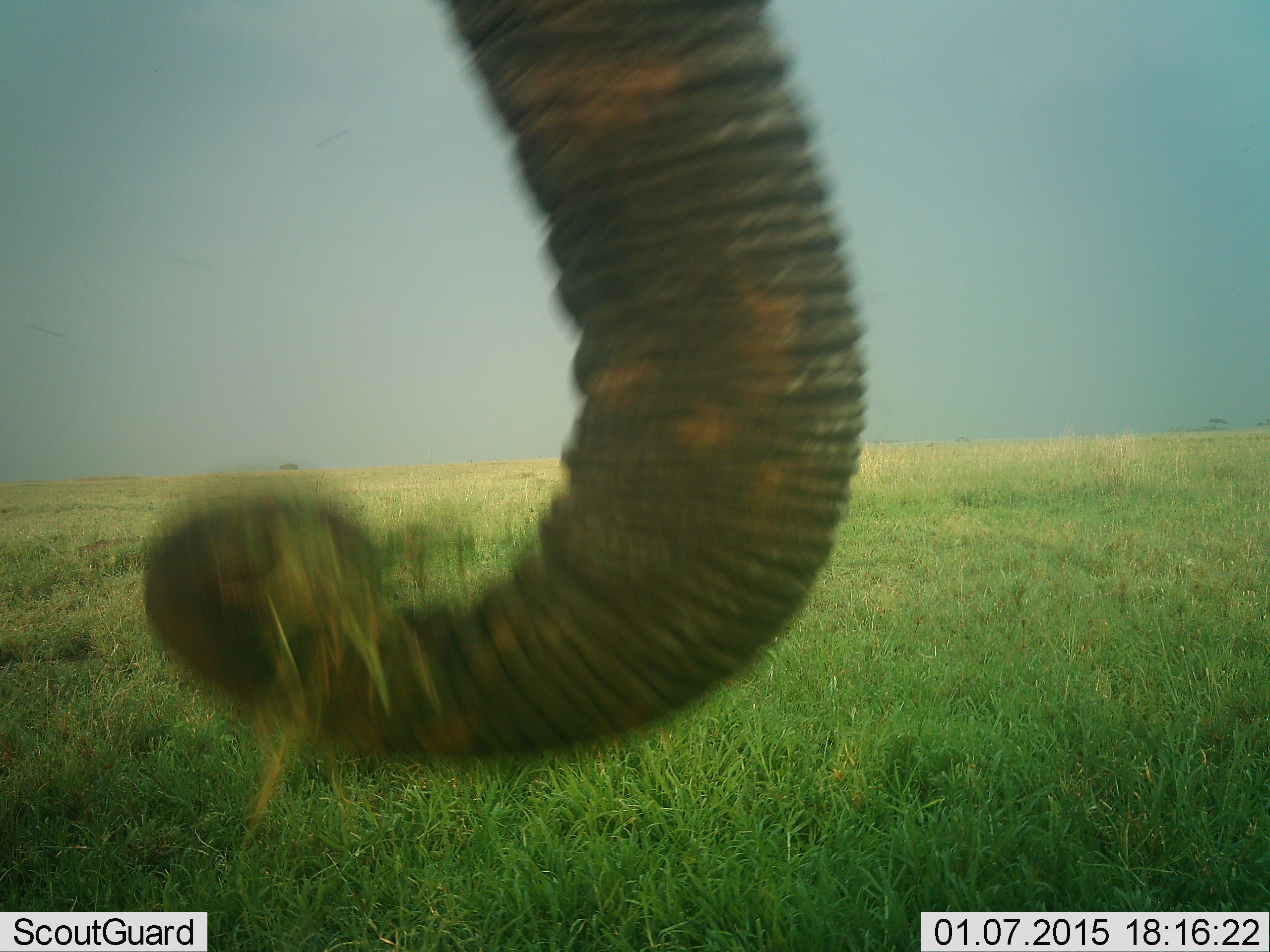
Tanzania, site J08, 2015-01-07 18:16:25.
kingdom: Animalia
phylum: Chordata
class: Mammalia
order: Proboscidea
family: Elephantidae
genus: Loxodonta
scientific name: Loxodonta africana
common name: african bush elephant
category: elephant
Elephant (african bush elephant) (Loxodonta africana), count 1. Behavior (volunteer vote fractions): standing 40%, resting 0%, moving 0%, interacting 0%. Young present (vote fraction): 0%. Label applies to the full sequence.